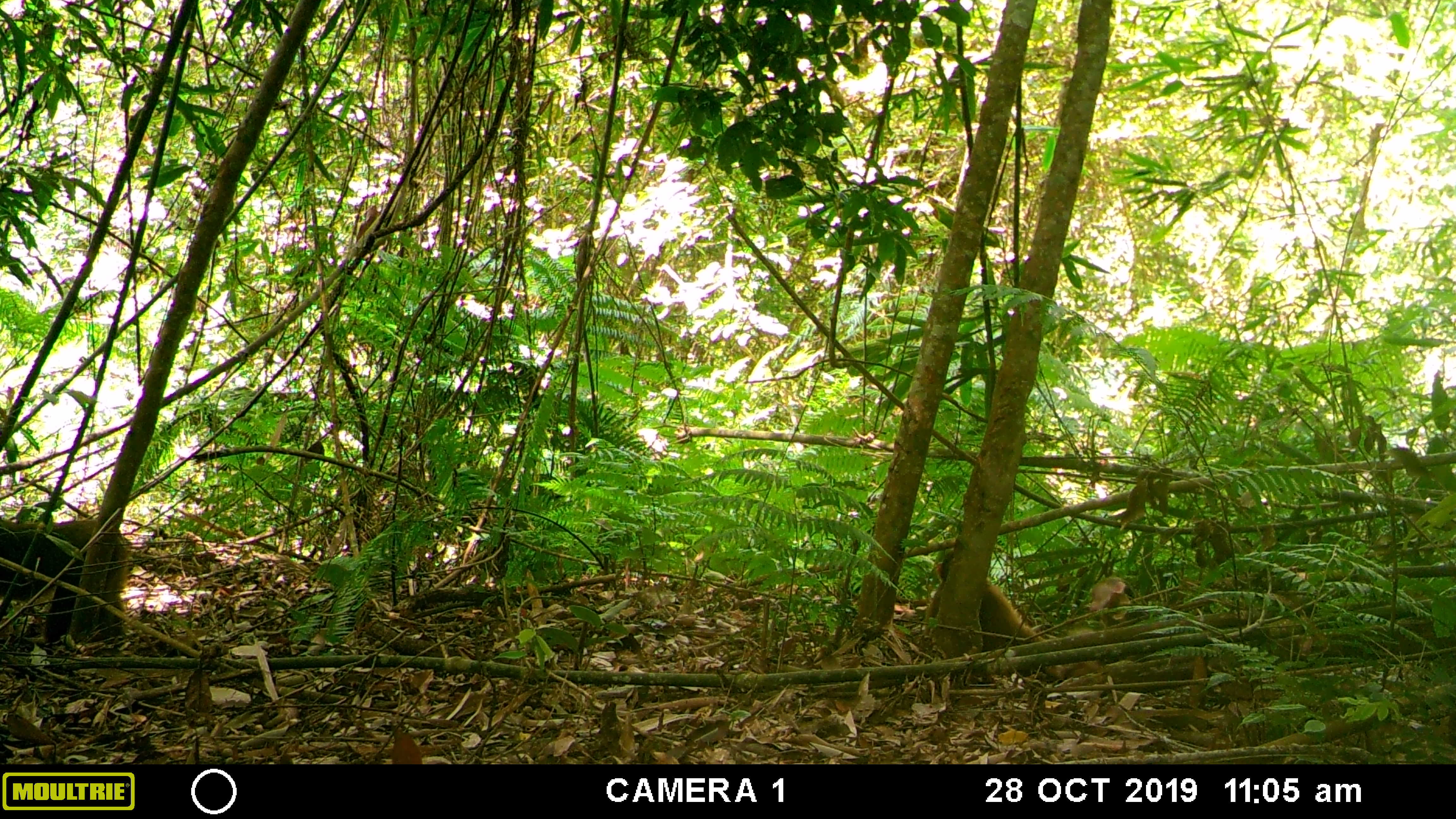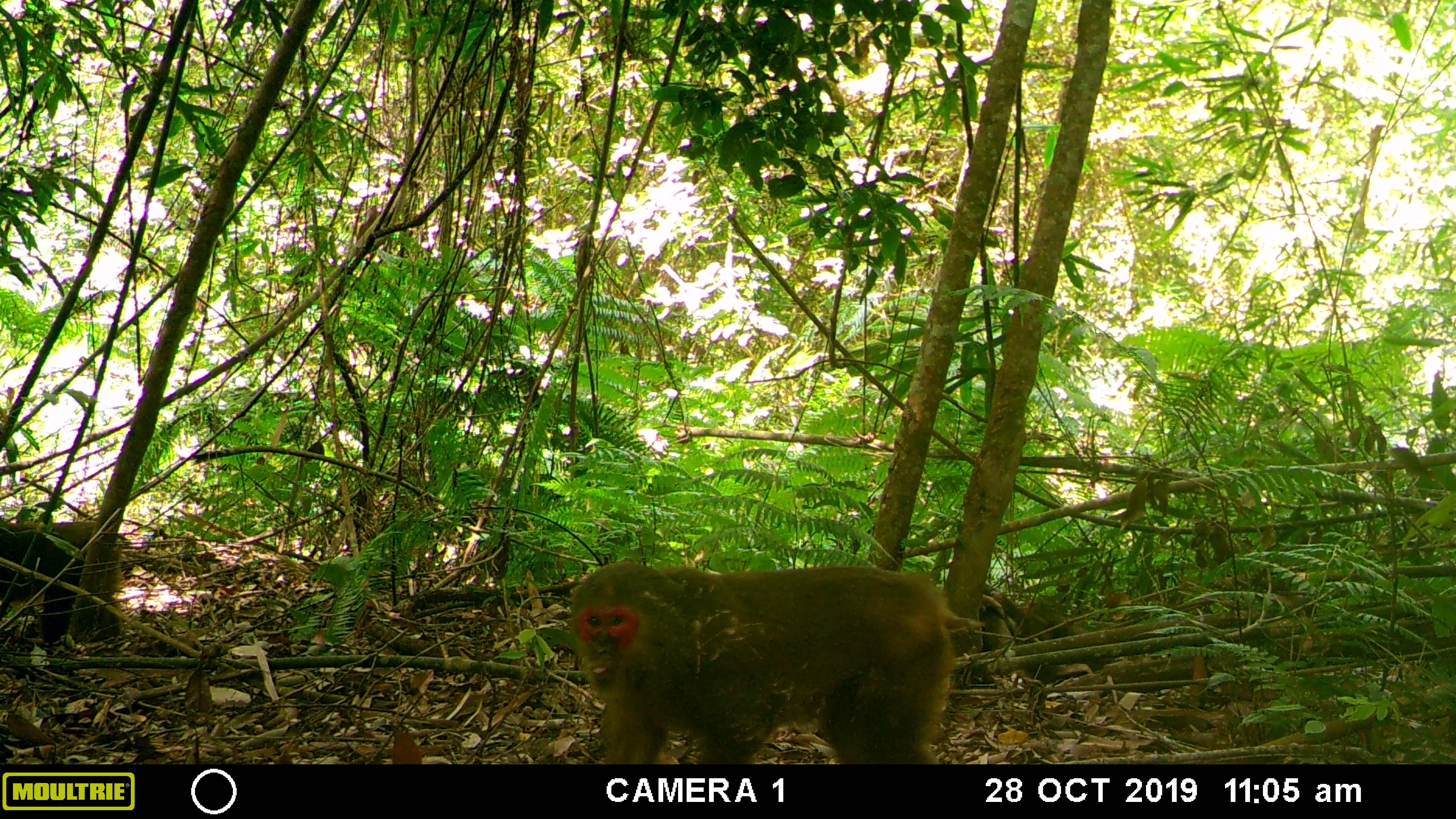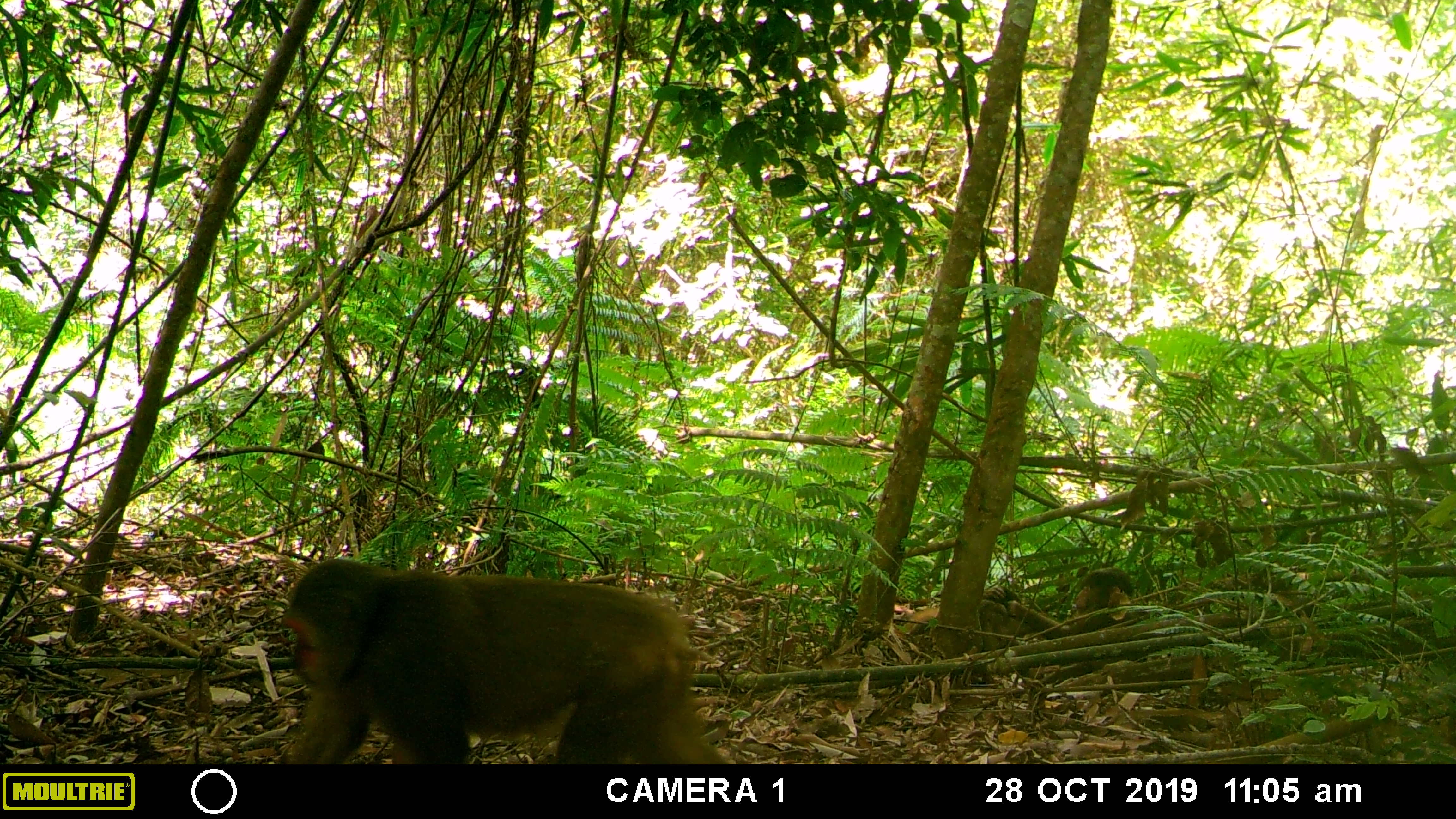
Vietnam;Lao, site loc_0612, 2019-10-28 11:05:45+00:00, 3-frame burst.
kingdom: Animalia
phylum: Chordata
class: Mammalia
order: Primates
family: Cercopithecidae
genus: Macaca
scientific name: Macaca arctoides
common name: stump-tailed macaque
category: stump tailed macaque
Stump tailed macaque (stump-tailed macaque) (Macaca arctoides). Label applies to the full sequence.